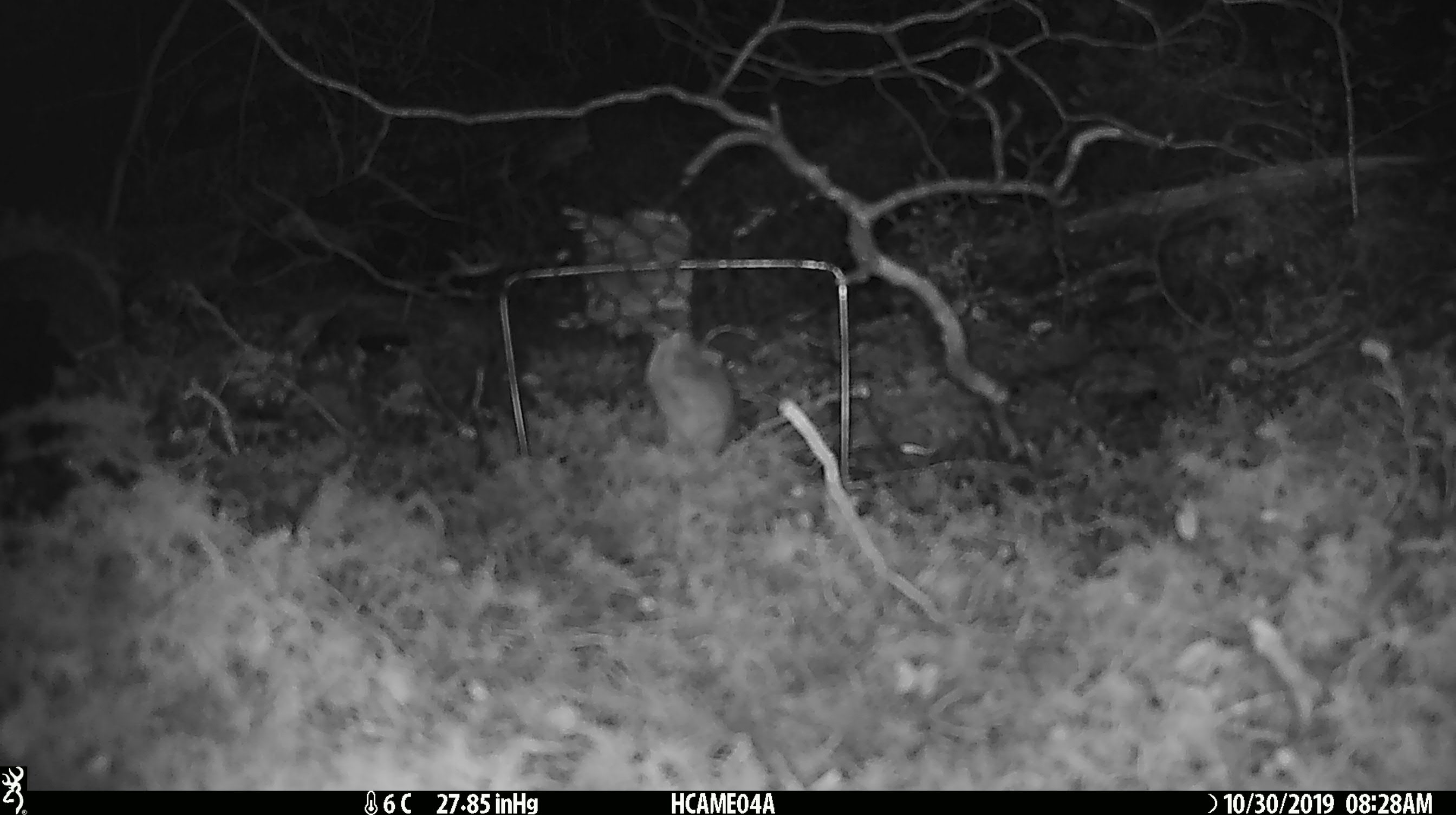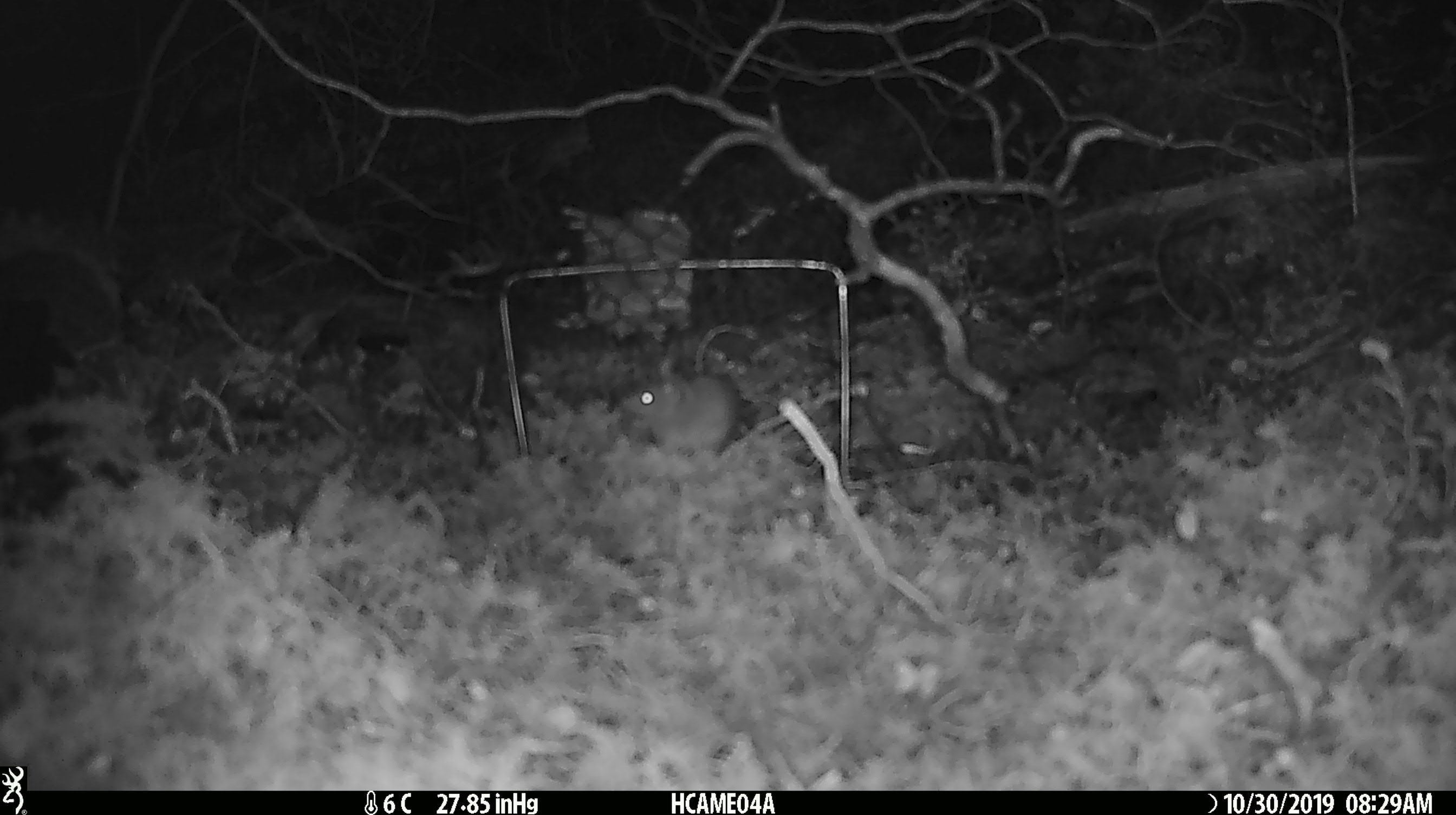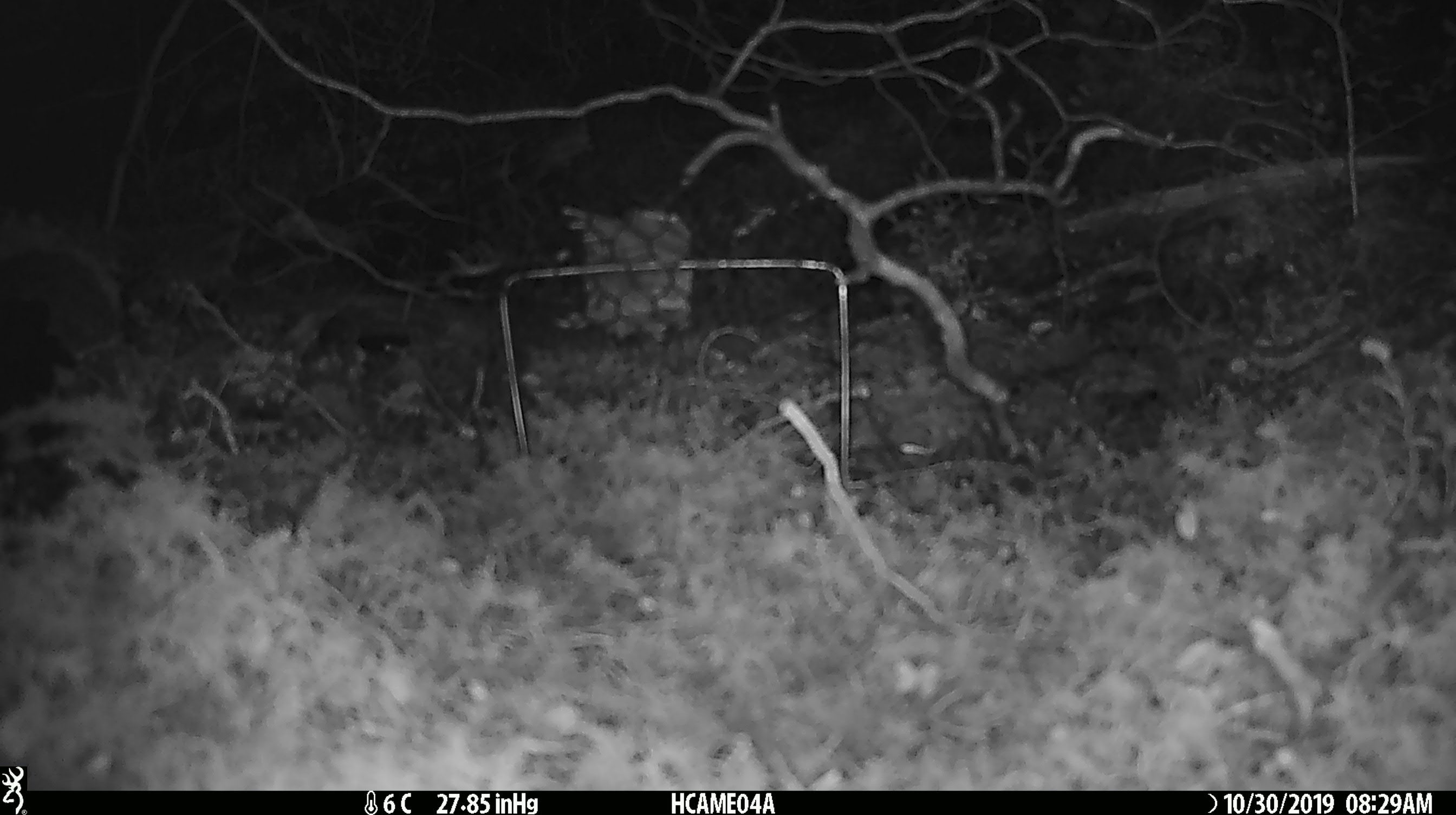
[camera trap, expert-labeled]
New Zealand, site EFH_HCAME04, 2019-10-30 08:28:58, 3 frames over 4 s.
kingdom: Animalia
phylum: Chordata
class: Mammalia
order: Rodentia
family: Muridae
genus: Mus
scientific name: Mus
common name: mouse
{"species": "mouse (Mus)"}